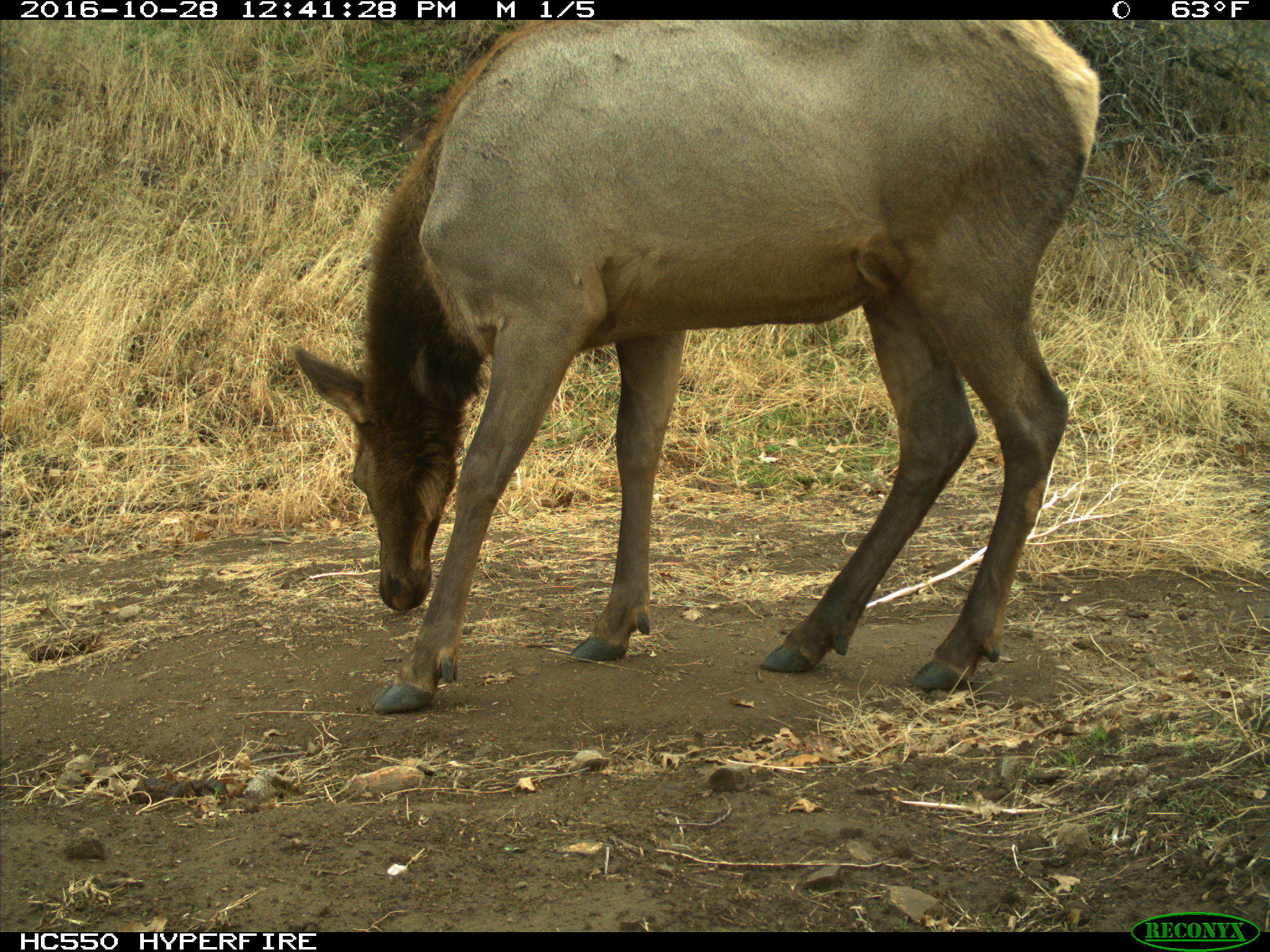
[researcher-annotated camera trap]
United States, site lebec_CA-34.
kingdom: Animalia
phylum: Chordata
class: Mammalia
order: Artiodactyla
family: Cervidae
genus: Cervus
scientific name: Cervus canadensis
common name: elk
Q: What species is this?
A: Cervus canadensis (elk).